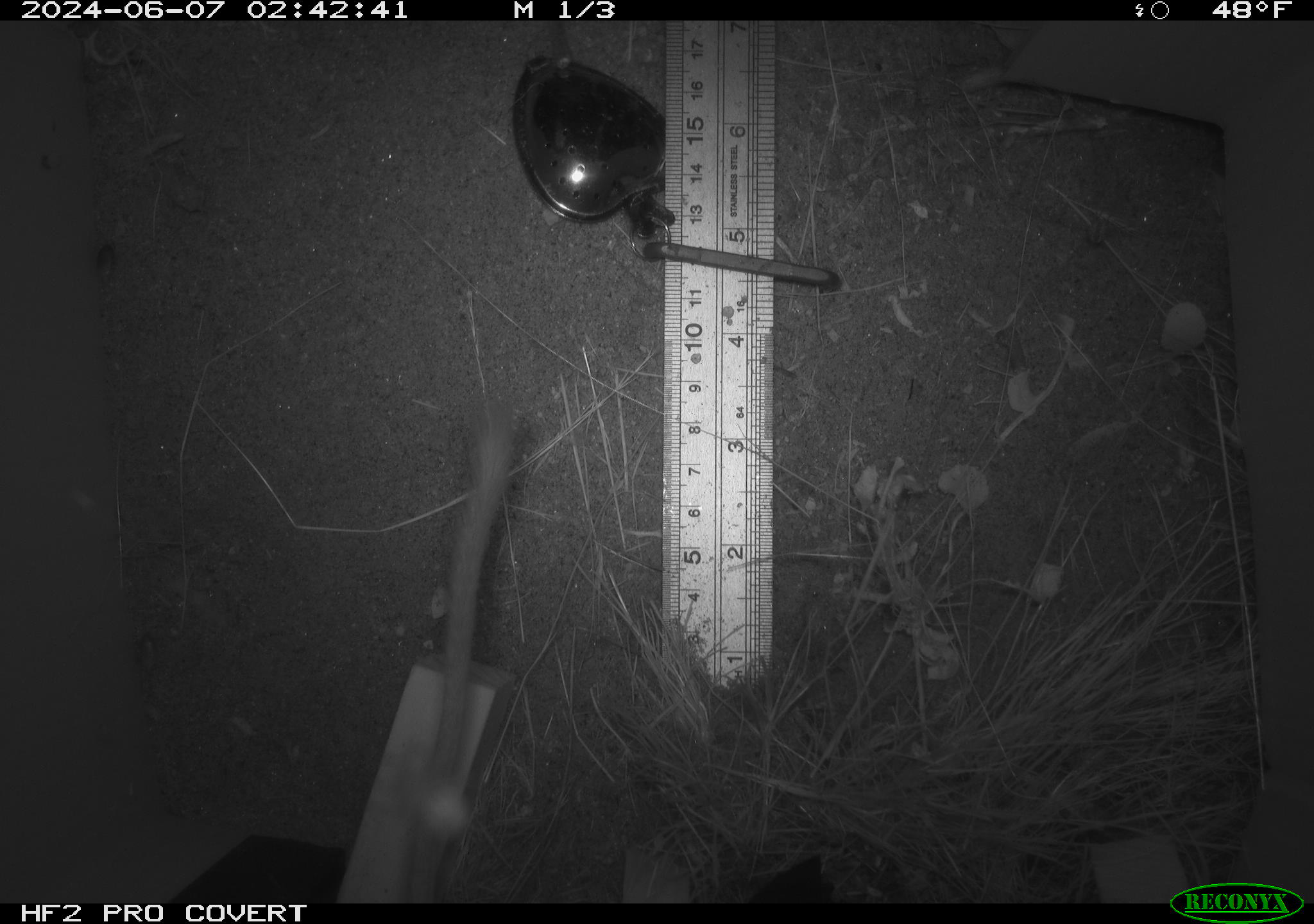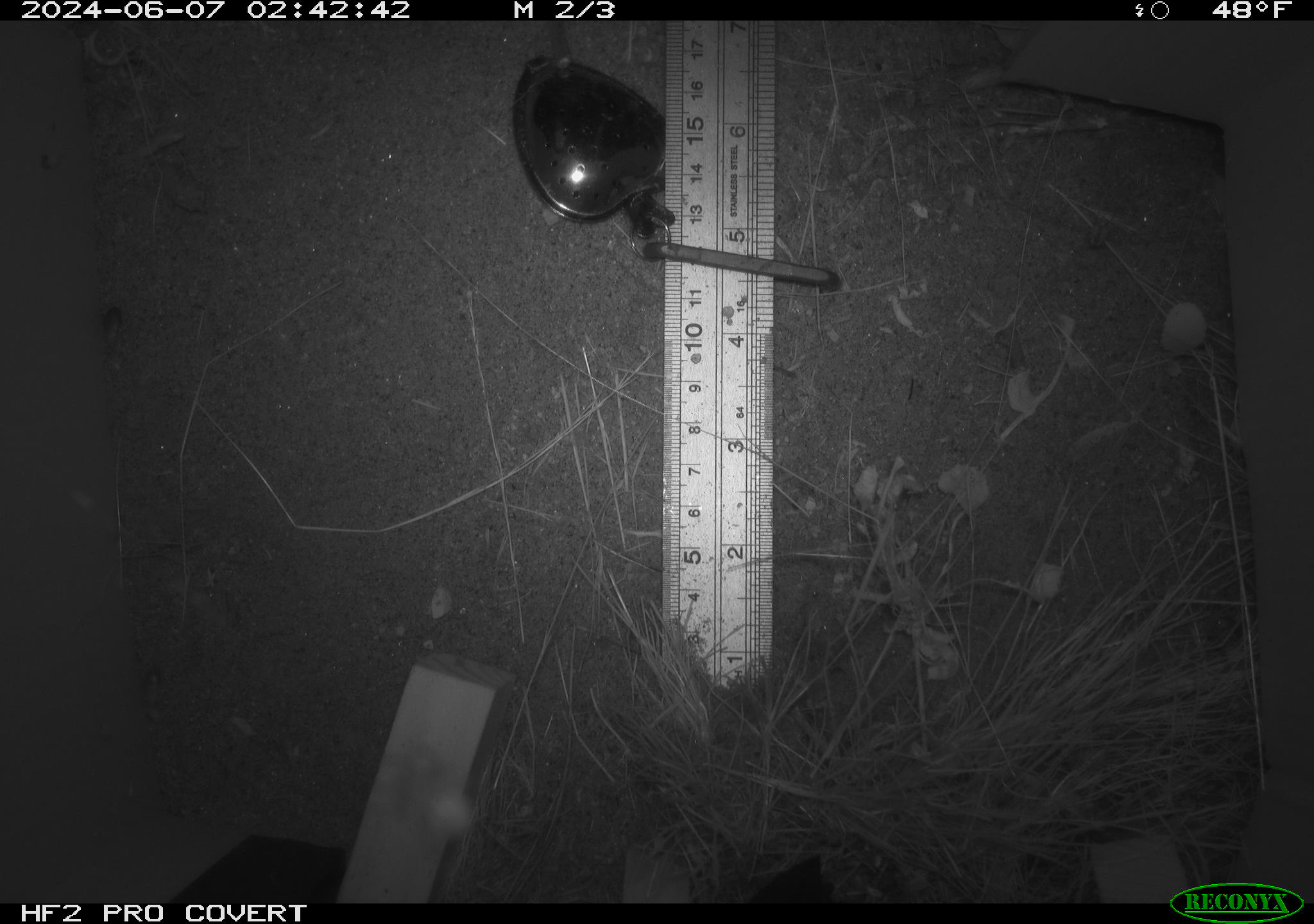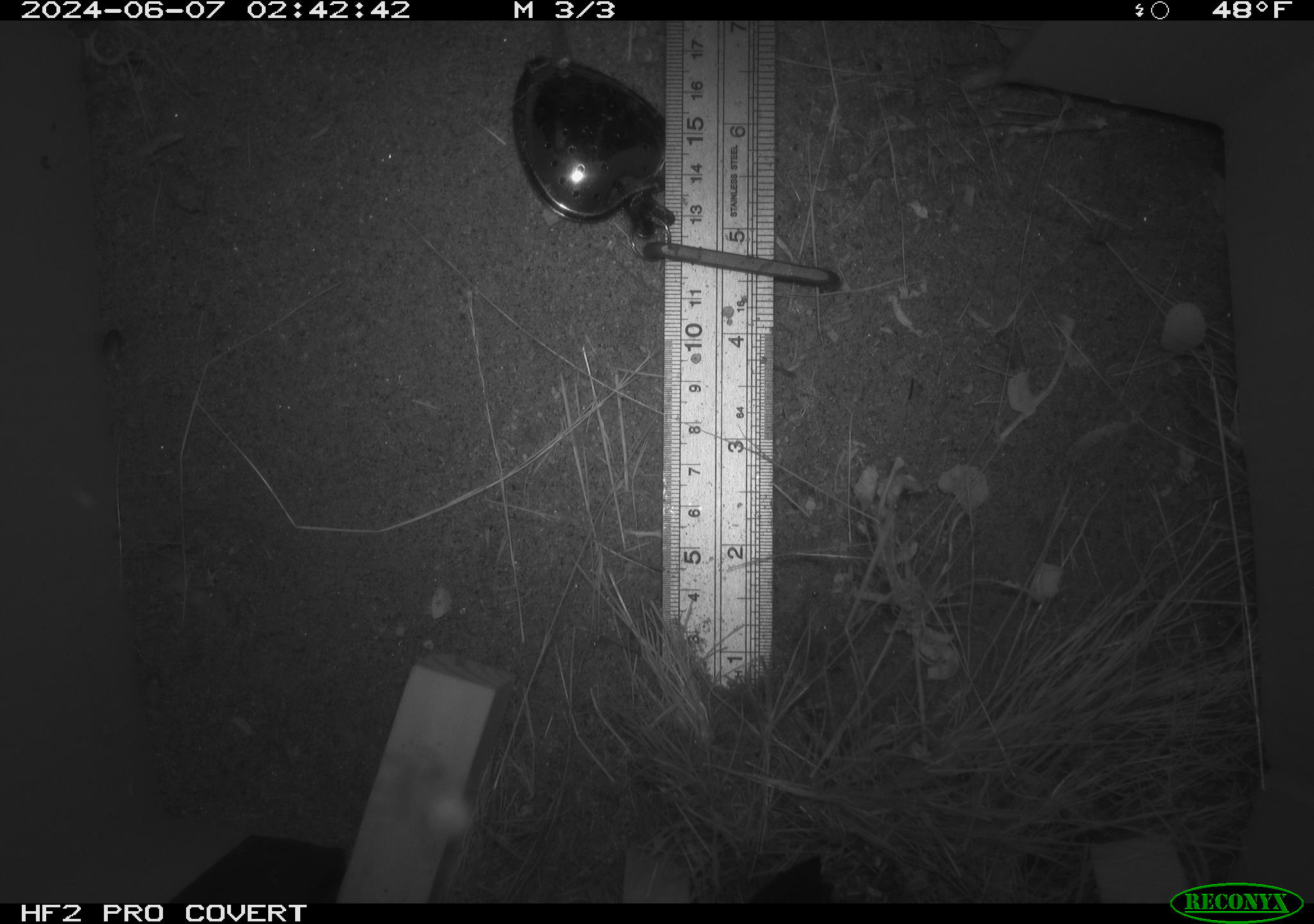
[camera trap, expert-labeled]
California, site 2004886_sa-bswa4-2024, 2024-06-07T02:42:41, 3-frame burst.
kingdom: Animalia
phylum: Chordata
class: Mammalia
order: Rodentia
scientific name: Rodentia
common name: rodent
Rodent (Rodentia).